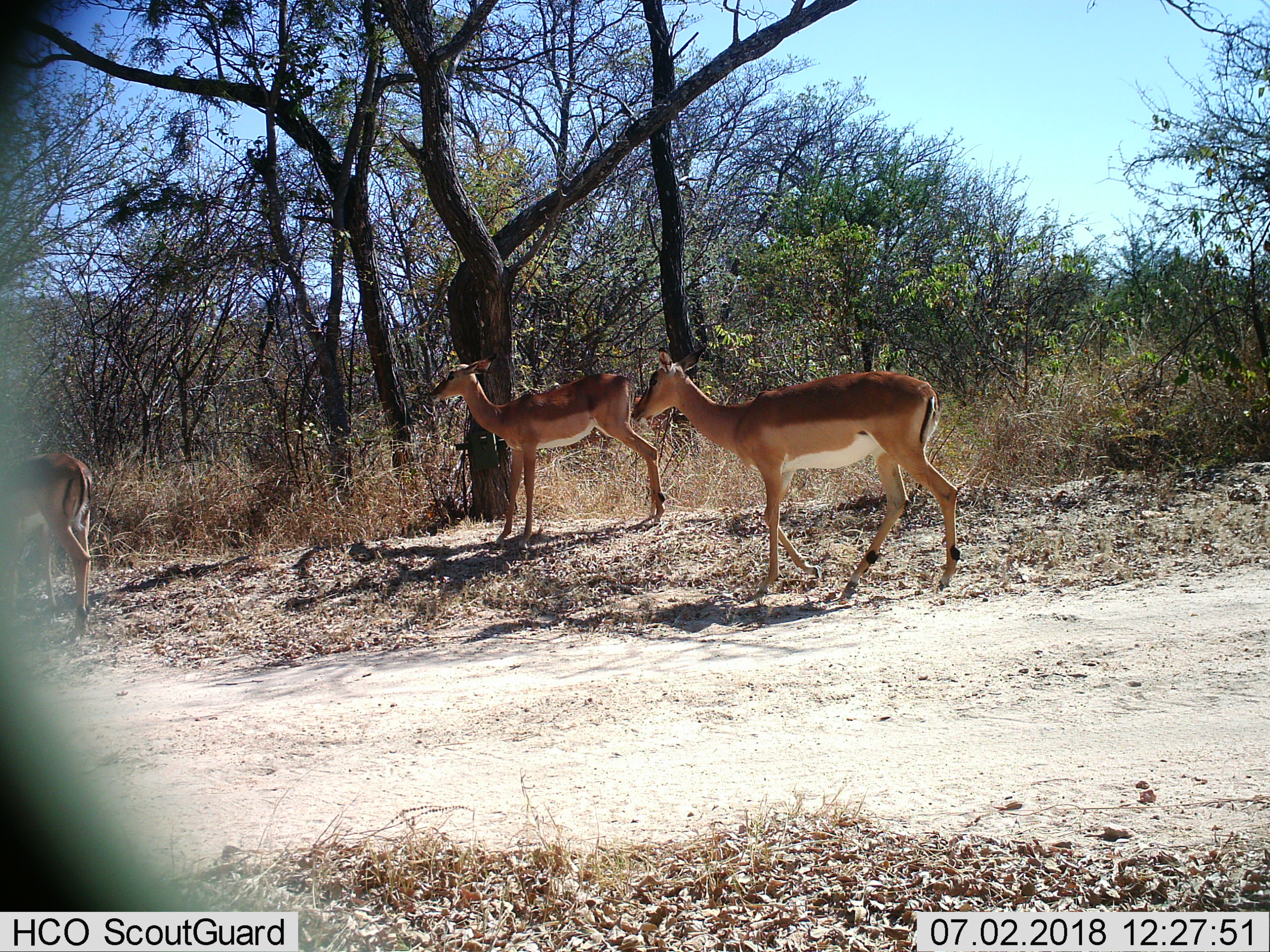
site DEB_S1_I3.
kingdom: Animalia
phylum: Chordata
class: Mammalia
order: Artiodactyla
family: Bovidae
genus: Aepyceros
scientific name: Aepyceros melampus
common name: impala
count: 3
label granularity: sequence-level